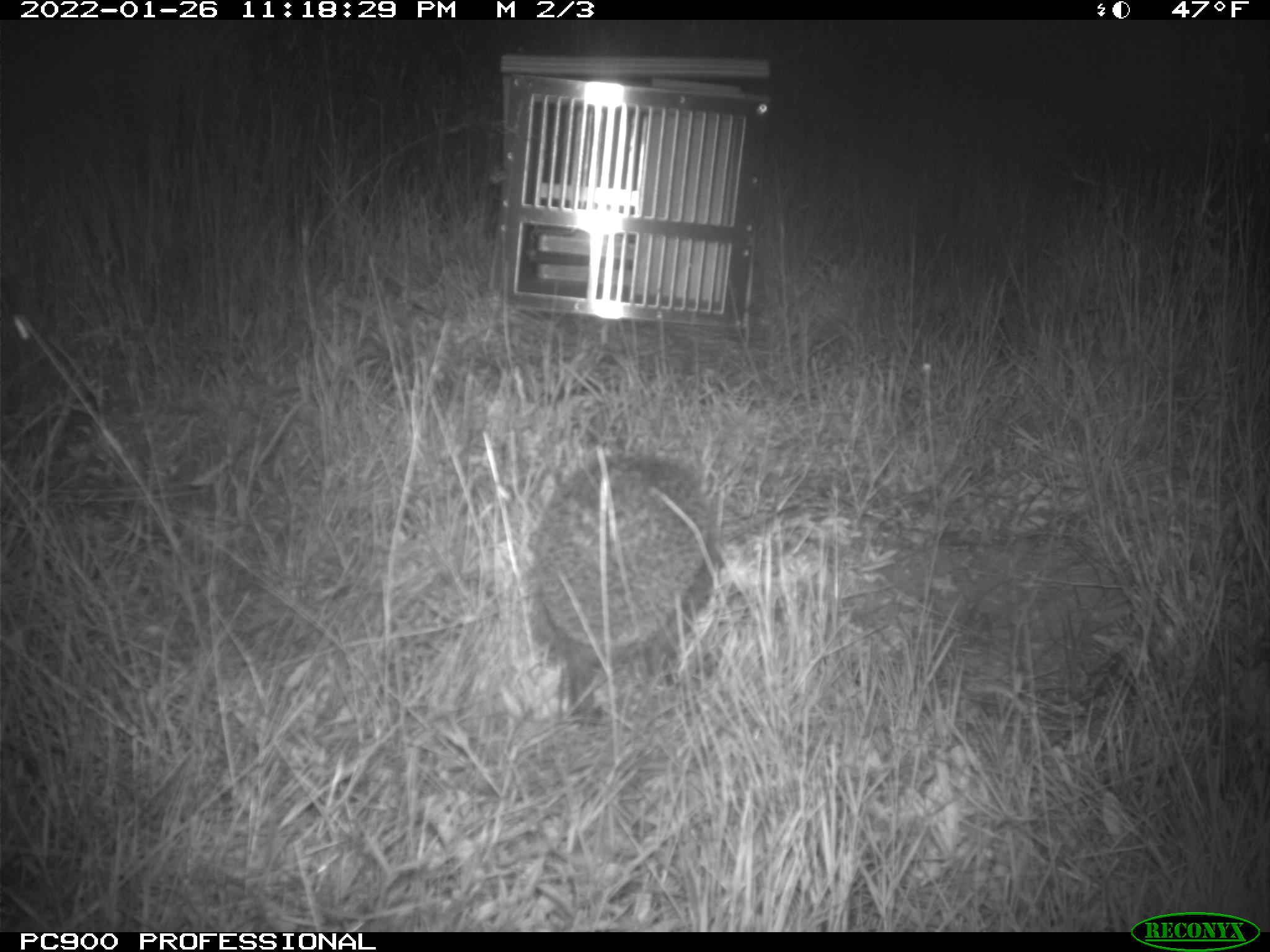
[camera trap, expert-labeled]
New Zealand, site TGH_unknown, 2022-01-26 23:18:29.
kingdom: Animalia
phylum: Chordata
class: Mammalia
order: Eulipotyphla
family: Erinaceidae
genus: Erinaceus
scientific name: Erinaceus europaeus europaeus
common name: european hedgehog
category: hedgehog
Hedgehog (european hedgehog) (Erinaceus europaeus europaeus).